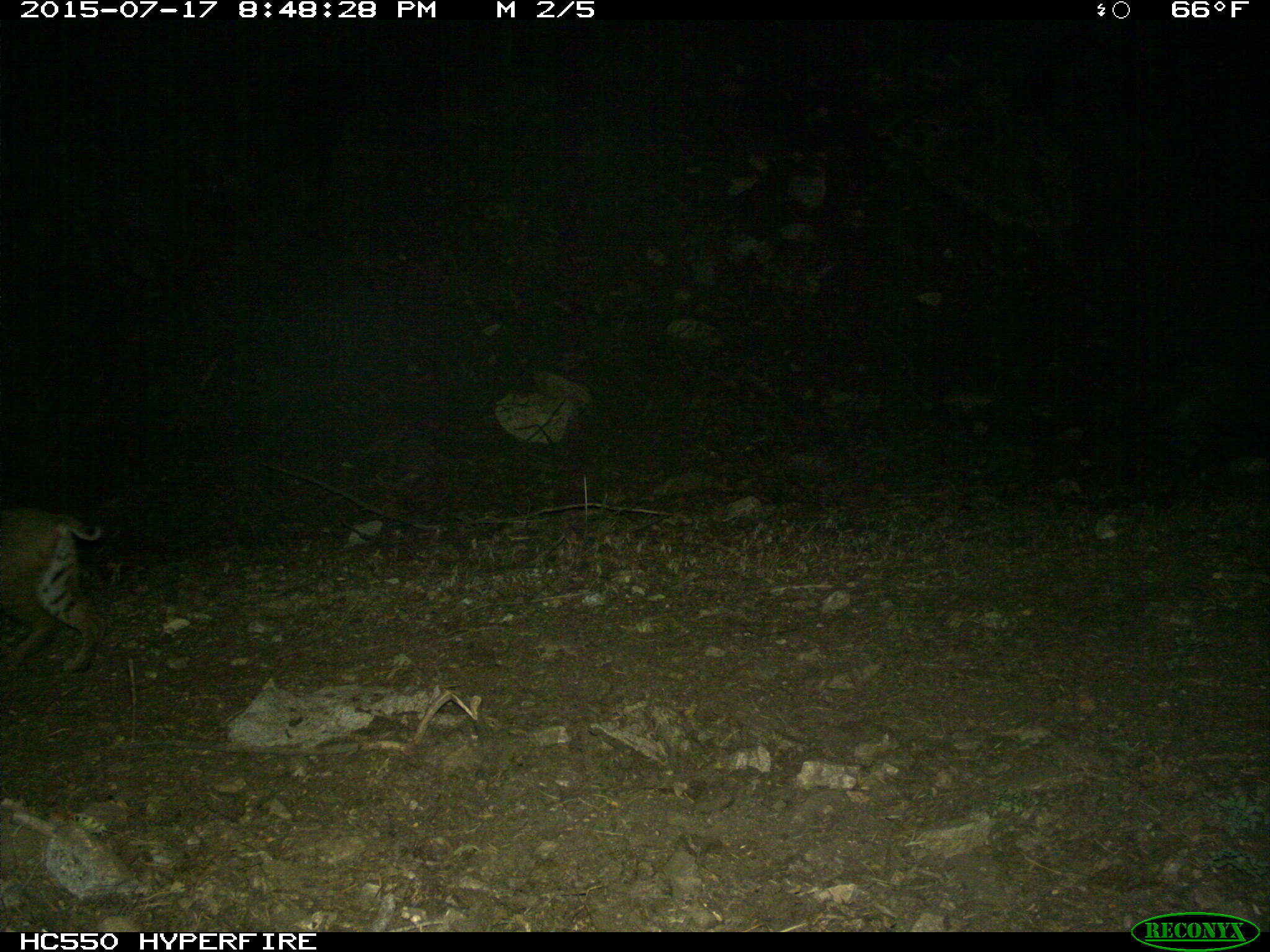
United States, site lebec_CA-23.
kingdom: Animalia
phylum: Chordata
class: Mammalia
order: Carnivora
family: Felidae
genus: Lynx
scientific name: Lynx rufus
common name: bobcat